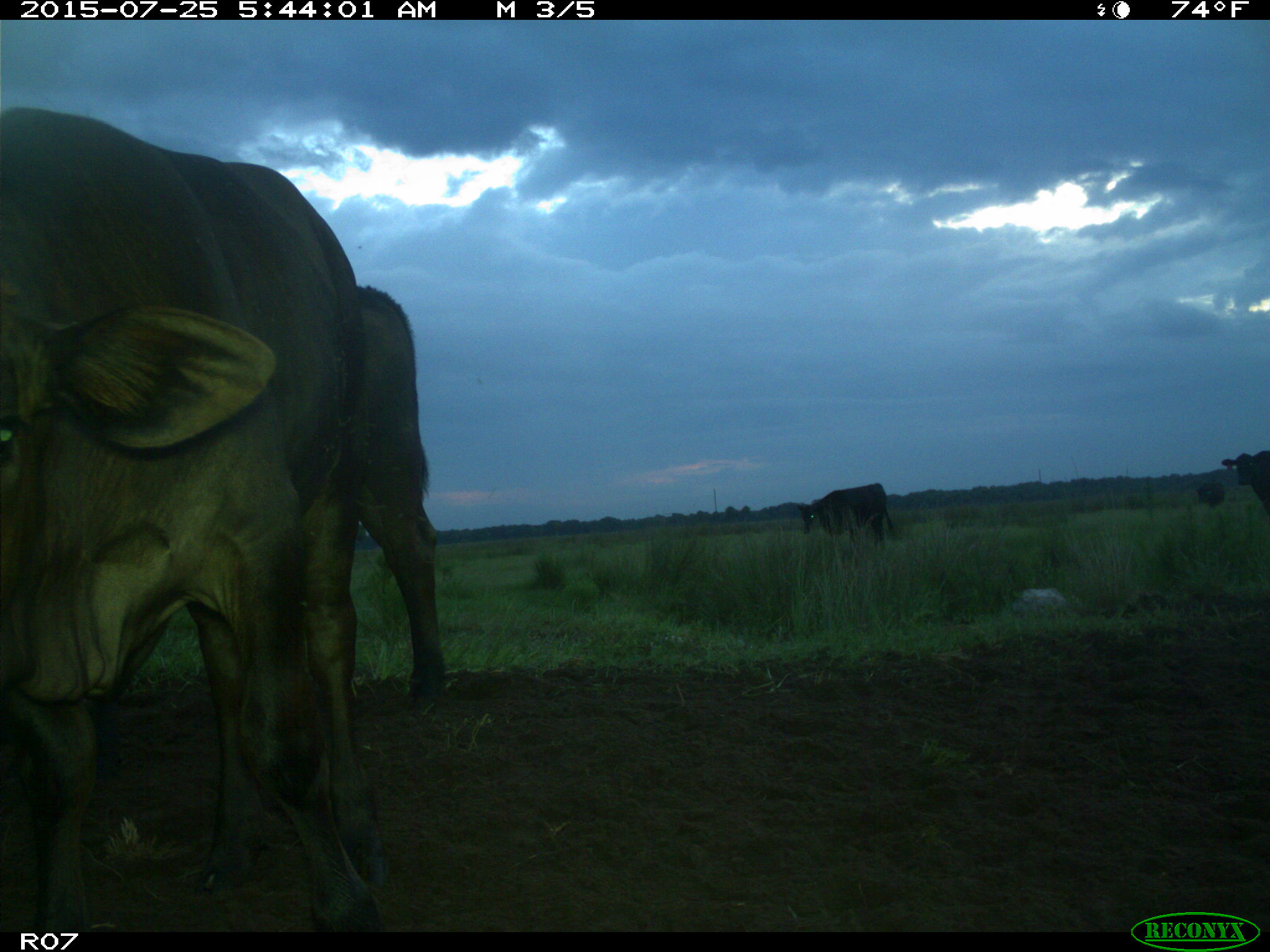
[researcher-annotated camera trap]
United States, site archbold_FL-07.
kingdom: Animalia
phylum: Chordata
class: Mammalia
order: Artiodactyla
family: Bovidae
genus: Bos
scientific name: Bos taurus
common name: domestic cow